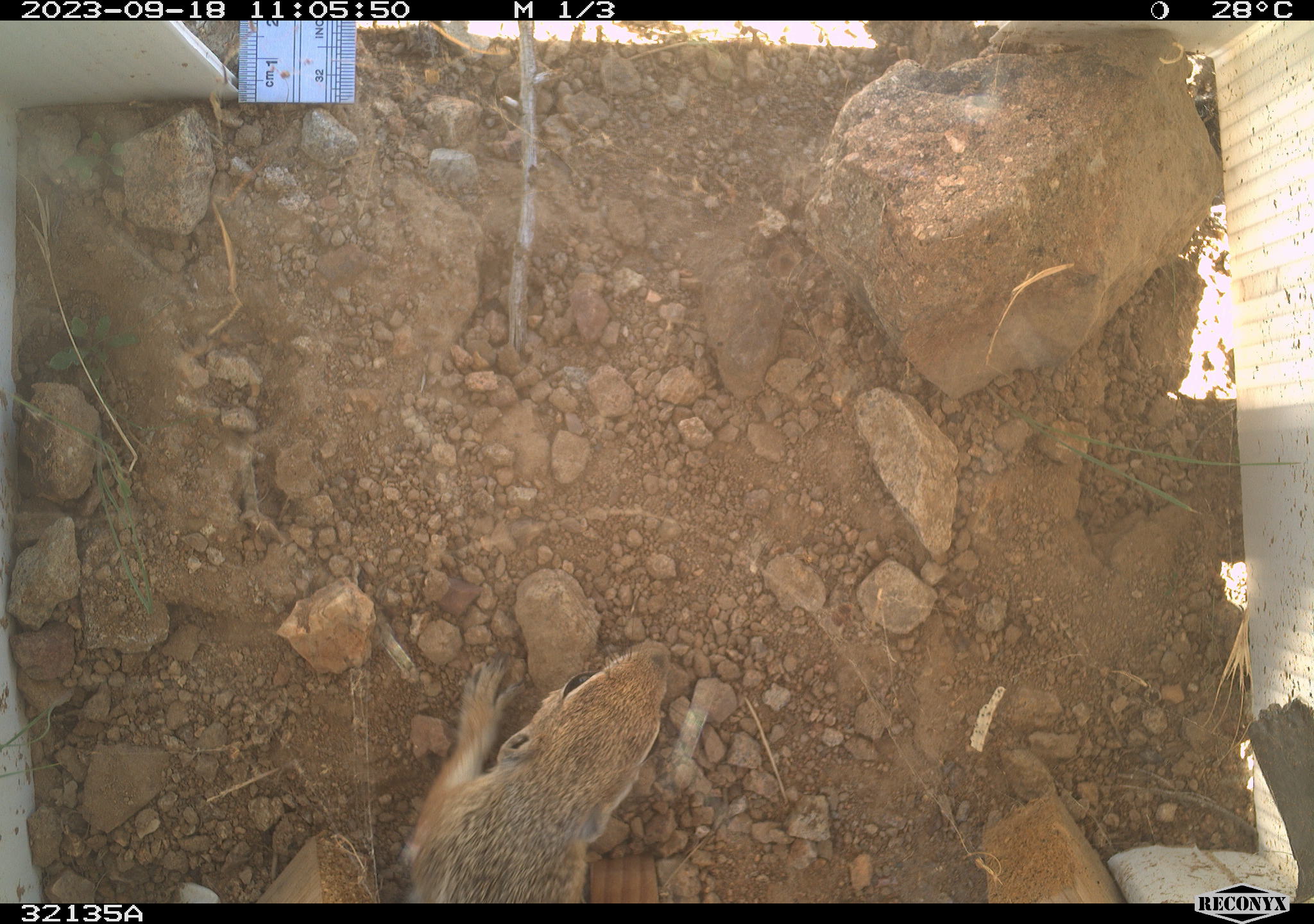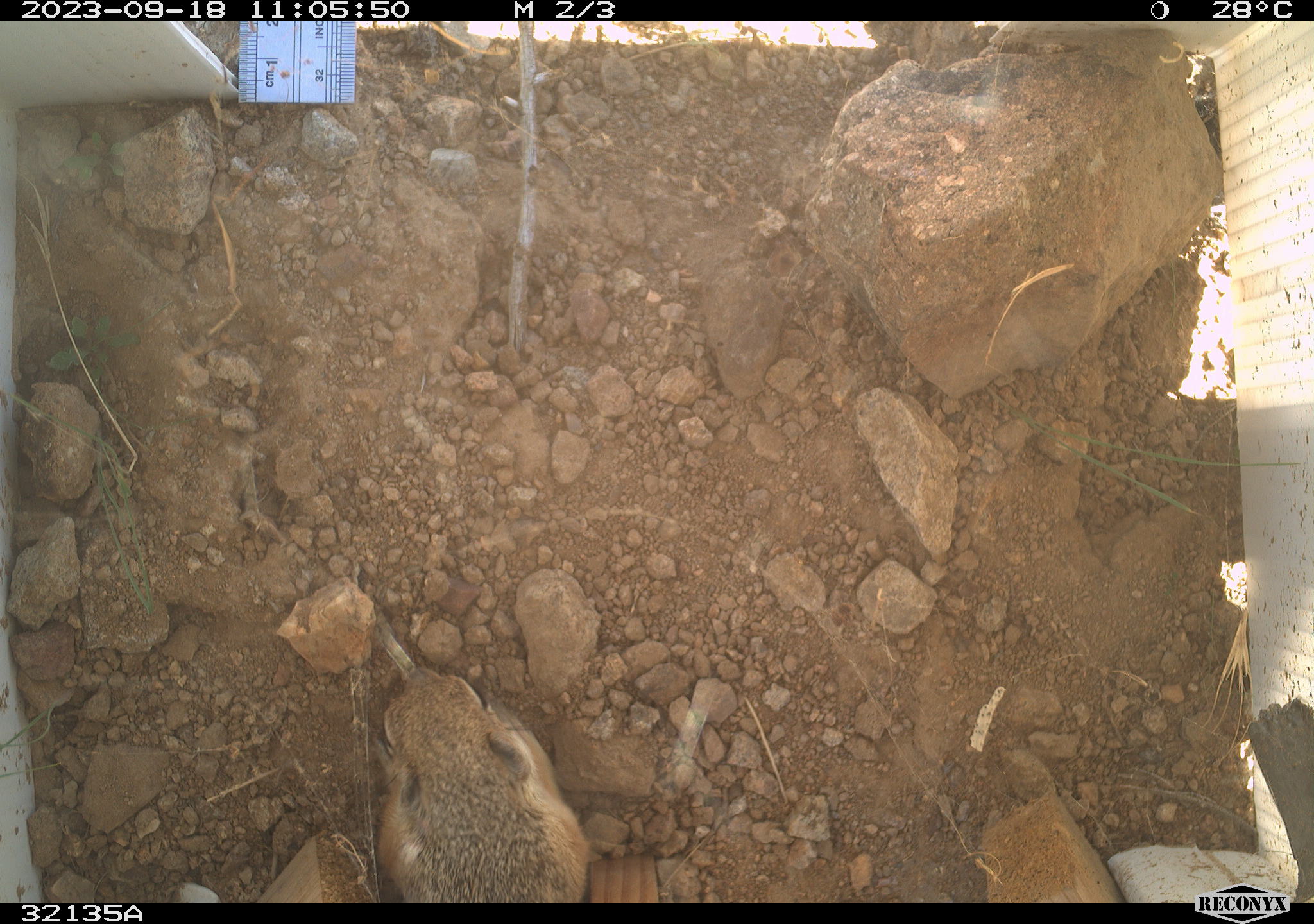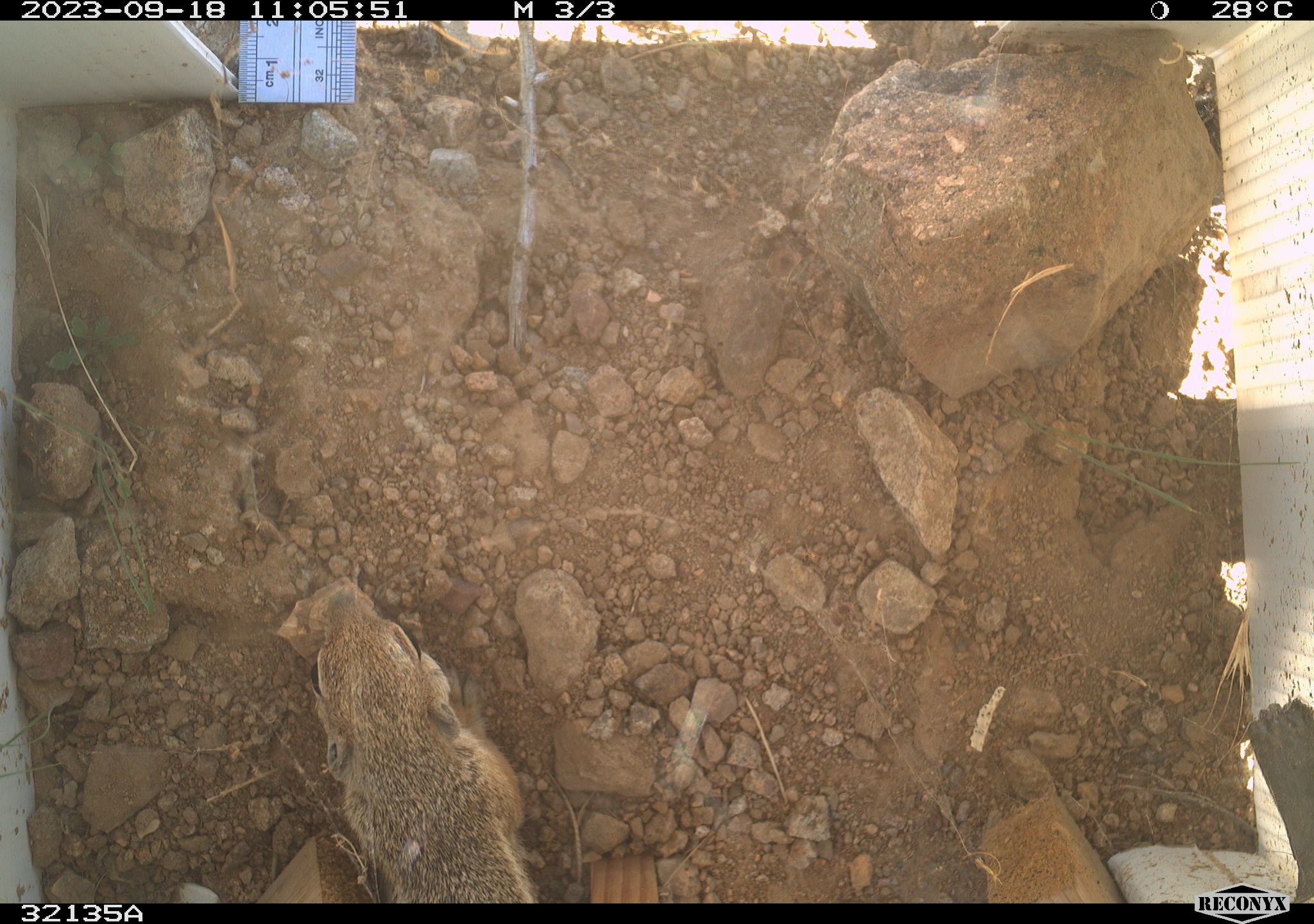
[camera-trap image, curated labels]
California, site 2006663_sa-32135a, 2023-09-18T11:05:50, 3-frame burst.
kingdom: Animalia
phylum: Chordata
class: Mammalia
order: Rodentia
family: Sciuridae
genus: Ammospermophilus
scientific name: Ammospermophilus leucurus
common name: white-tailed antelope squirrel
White-tailed antelope squirrel (Ammospermophilus leucurus).